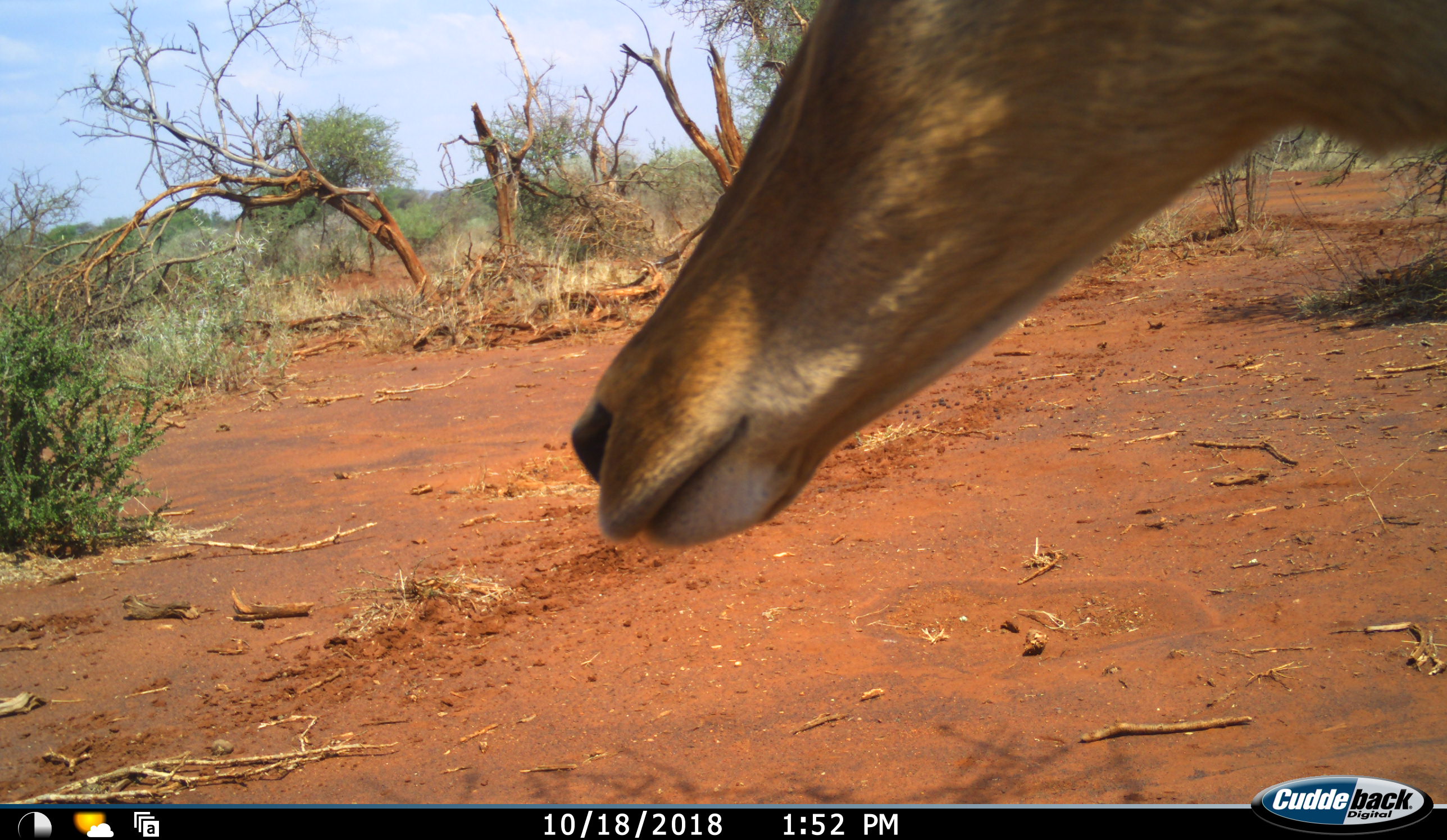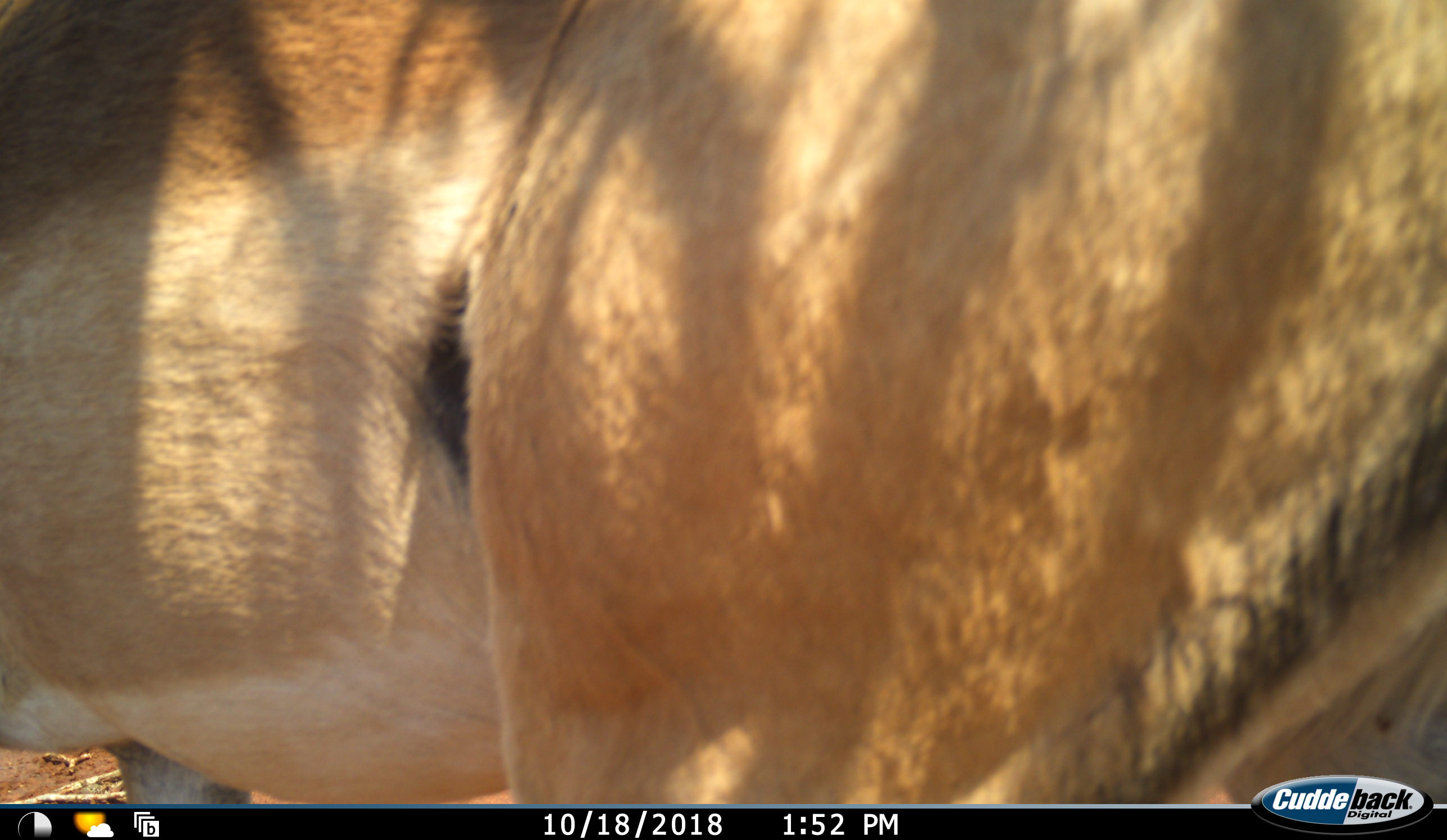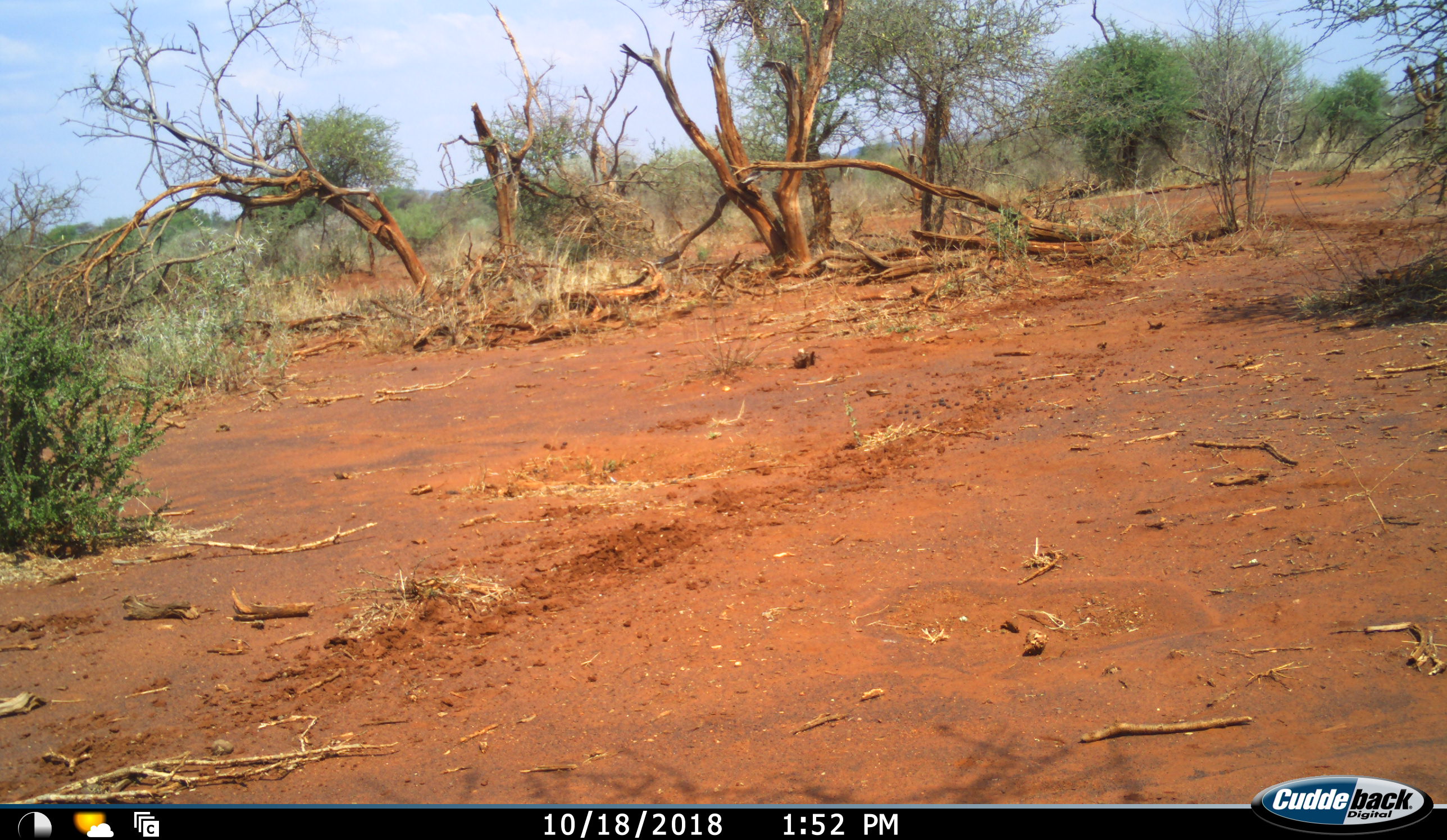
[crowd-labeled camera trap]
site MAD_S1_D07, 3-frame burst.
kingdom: Animalia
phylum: Chordata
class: Mammalia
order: Artiodactyla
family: Bovidae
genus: Aepyceros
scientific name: Aepyceros melampus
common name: impala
Impala (Aepyceros melampus), count 1. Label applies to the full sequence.